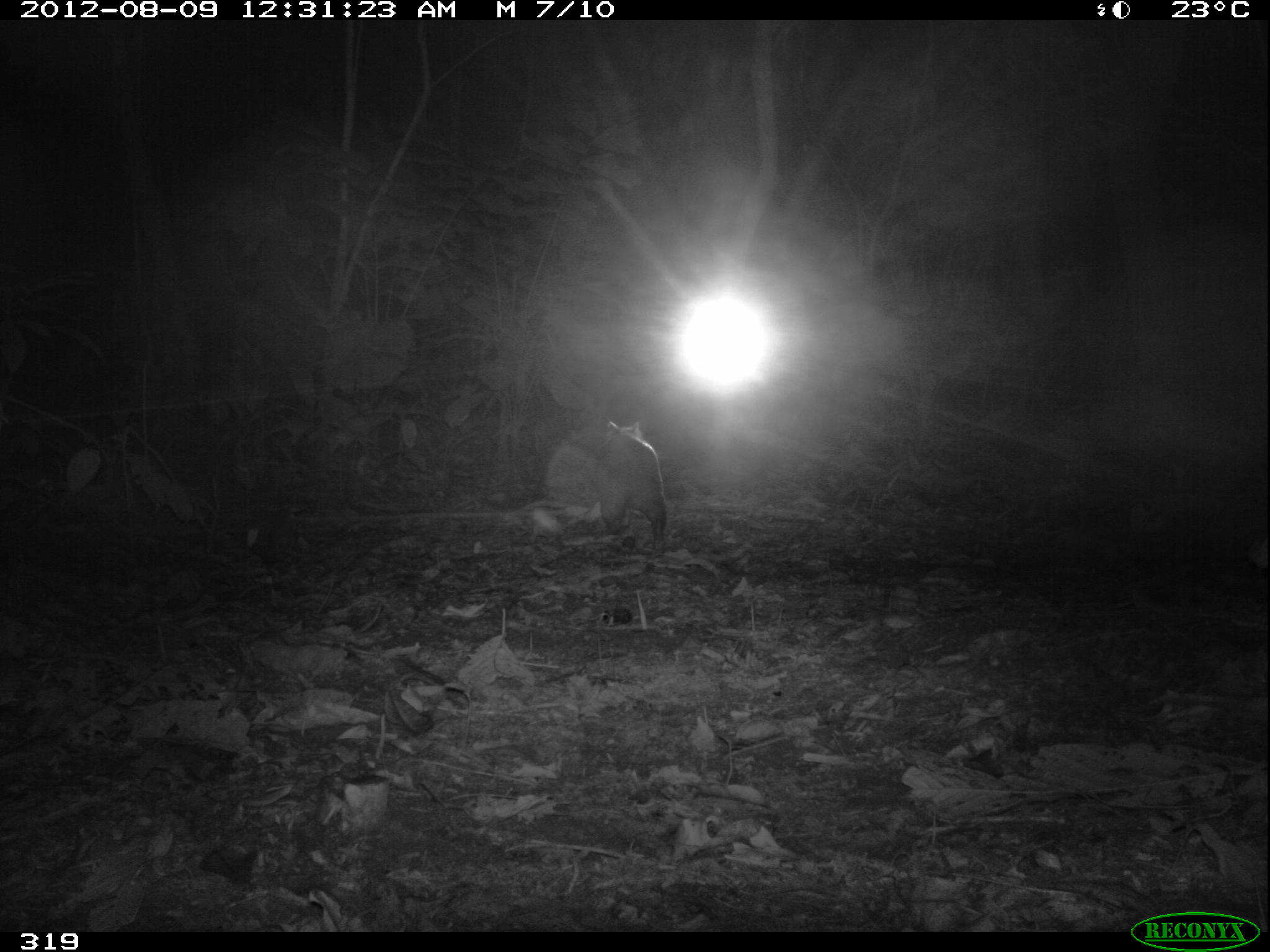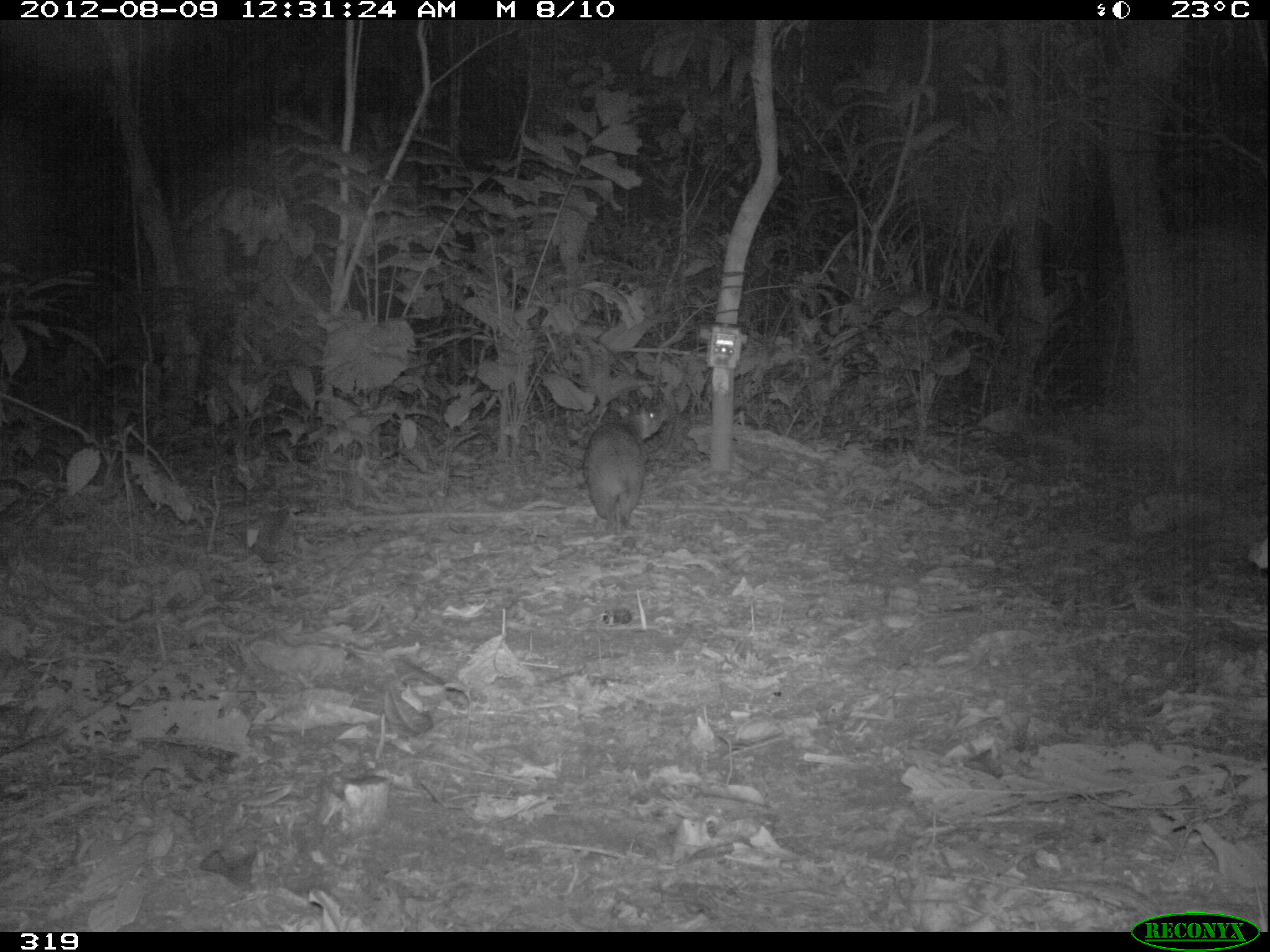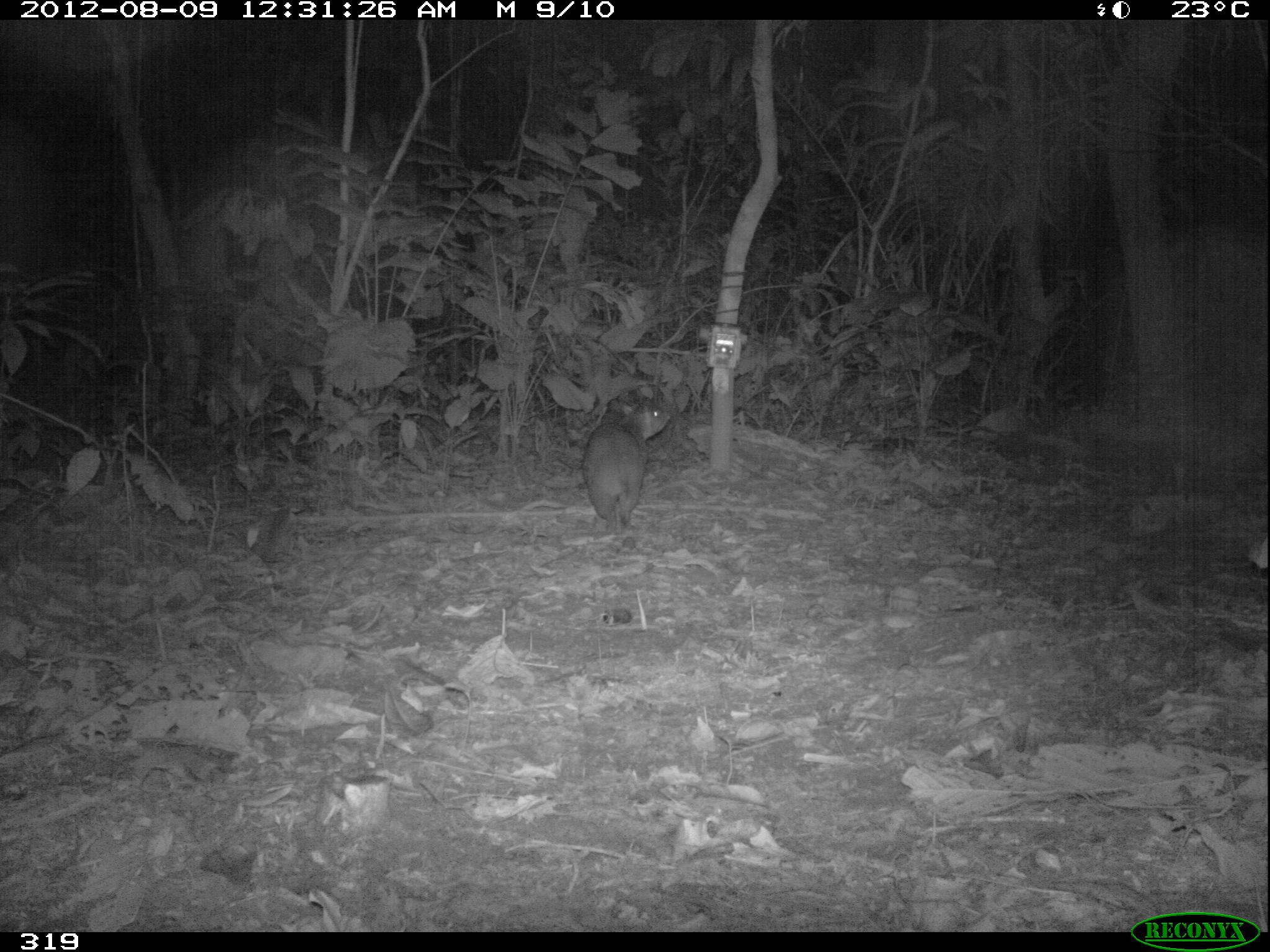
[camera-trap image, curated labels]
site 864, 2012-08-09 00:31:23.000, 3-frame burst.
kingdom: Animalia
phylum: Chordata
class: Mammalia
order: Rodentia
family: Cuniculidae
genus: Cuniculus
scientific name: Cuniculus paca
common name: spotted paca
Cuniculus paca (spotted paca).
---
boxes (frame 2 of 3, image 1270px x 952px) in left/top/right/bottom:
cuniculus paca: 584/400/664/534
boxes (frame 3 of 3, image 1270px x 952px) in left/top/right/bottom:
cuniculus paca: 581/396/670/535